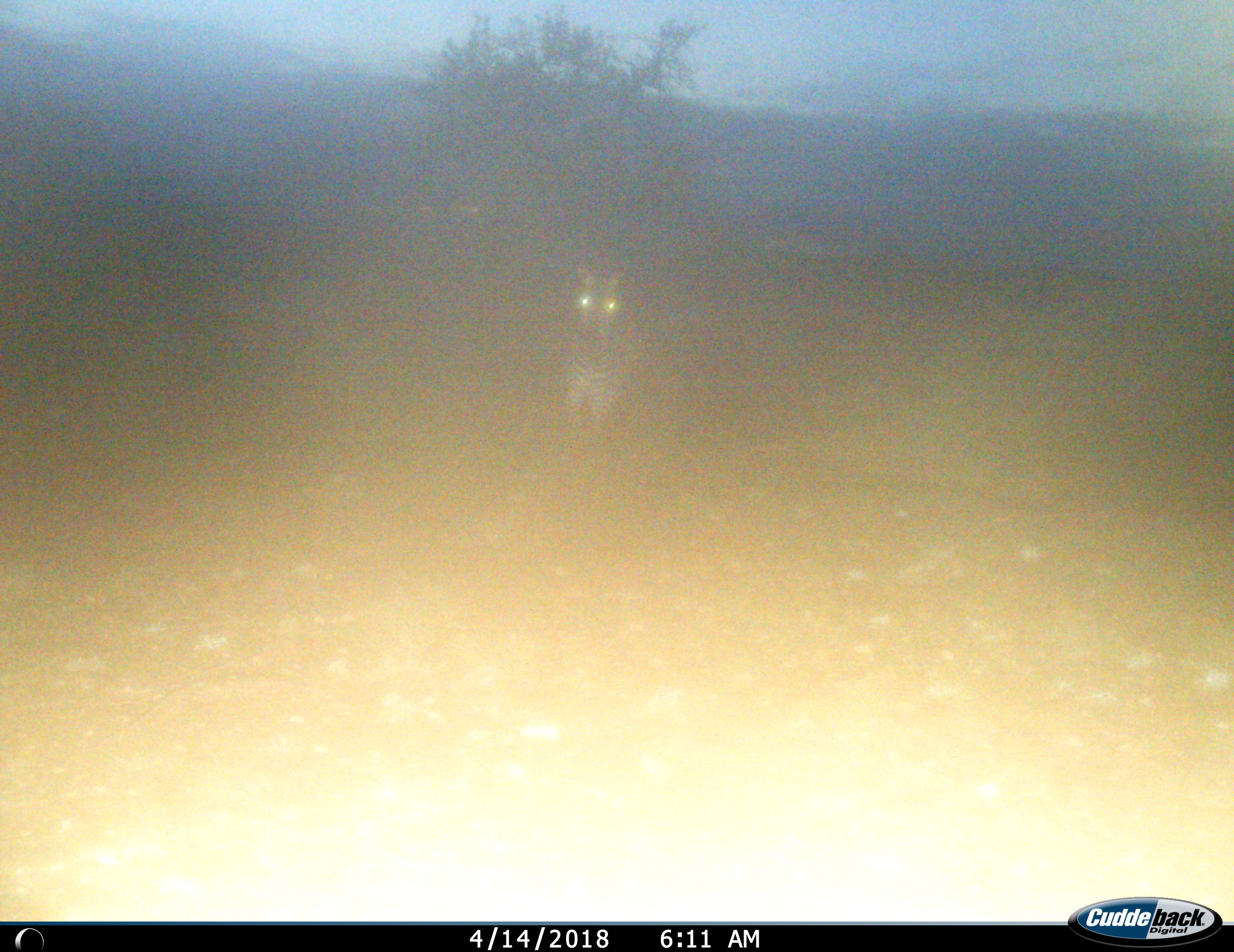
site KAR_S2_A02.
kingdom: Animalia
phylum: Chordata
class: Mammalia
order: Perissodactyla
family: Equidae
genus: Equus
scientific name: Equus zebra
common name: mountain zebra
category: zebramountain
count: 1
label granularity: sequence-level